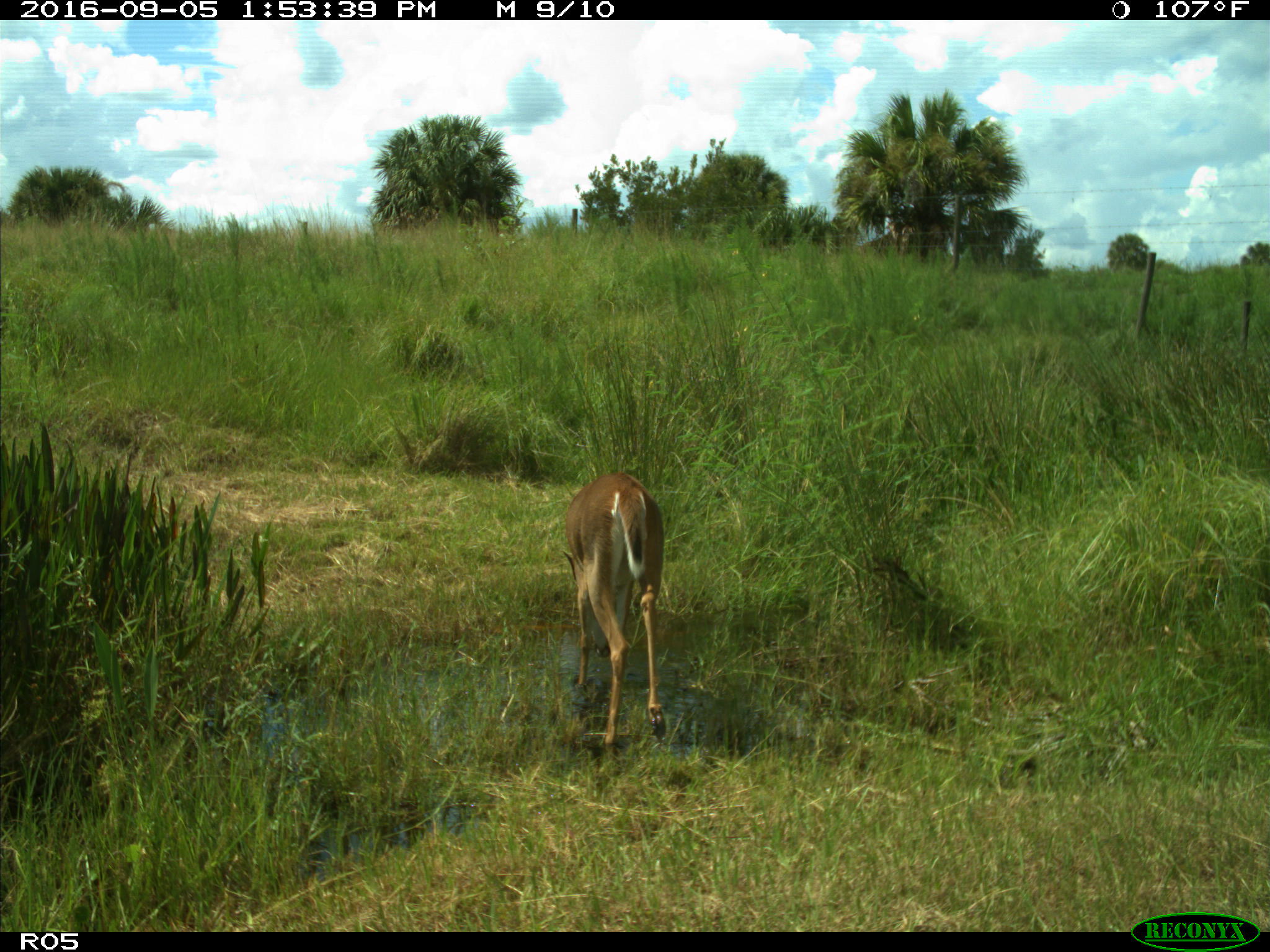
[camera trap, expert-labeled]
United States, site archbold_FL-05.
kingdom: Animalia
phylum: Chordata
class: Mammalia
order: Artiodactyla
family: Cervidae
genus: Odocoileus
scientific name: Odocoileus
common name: deer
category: unidentified deer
Unidentified deer (deer) (Odocoileus).